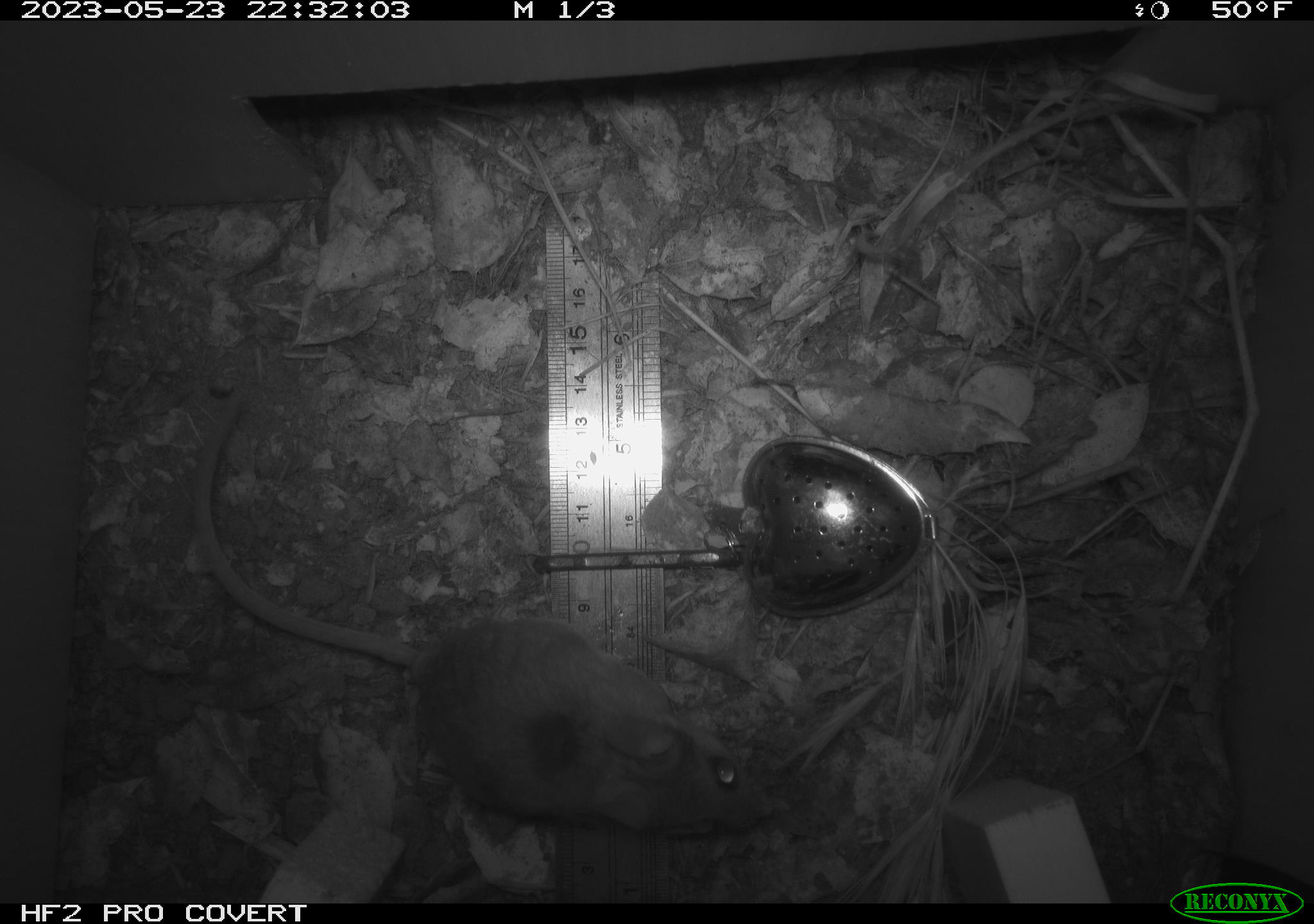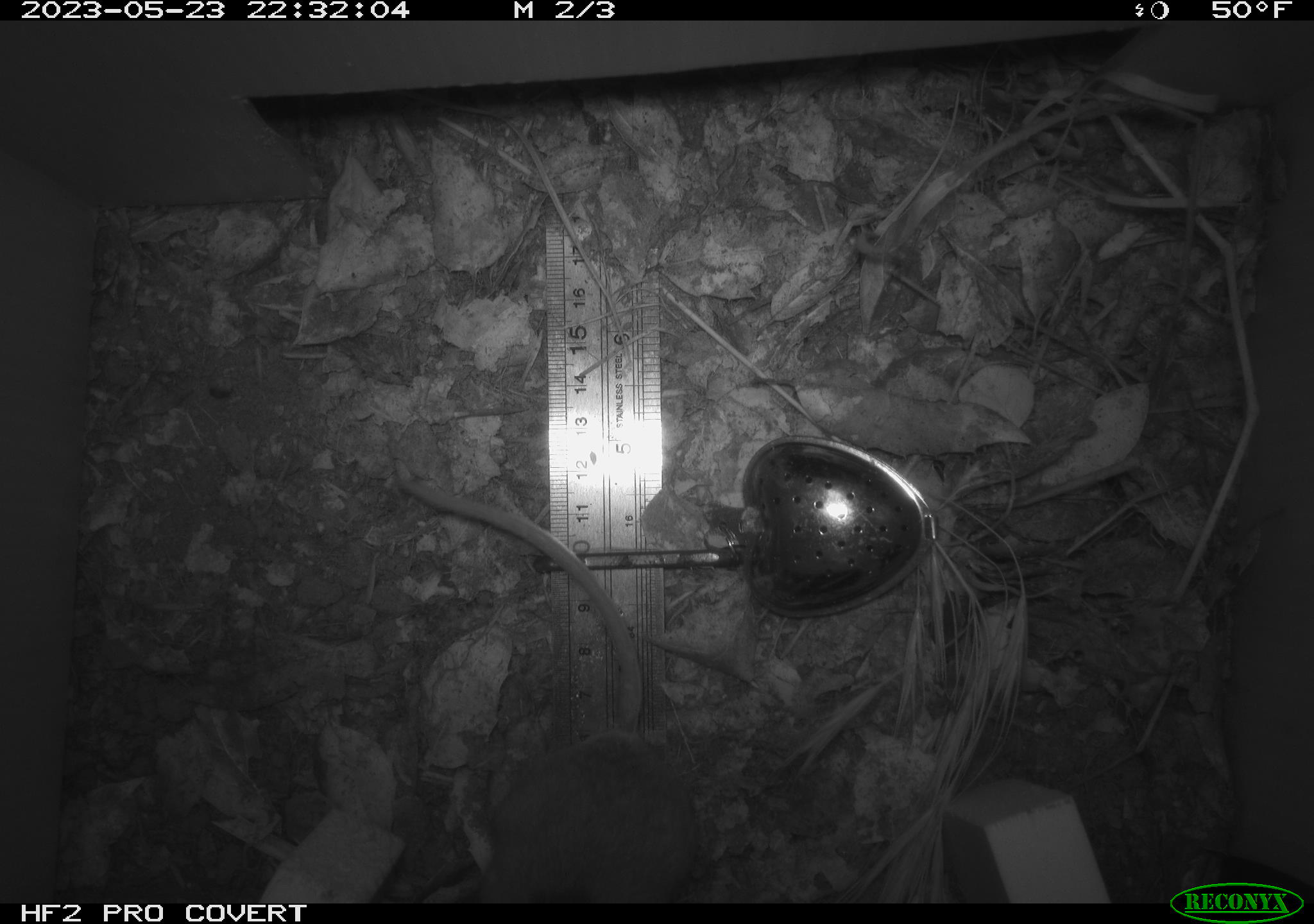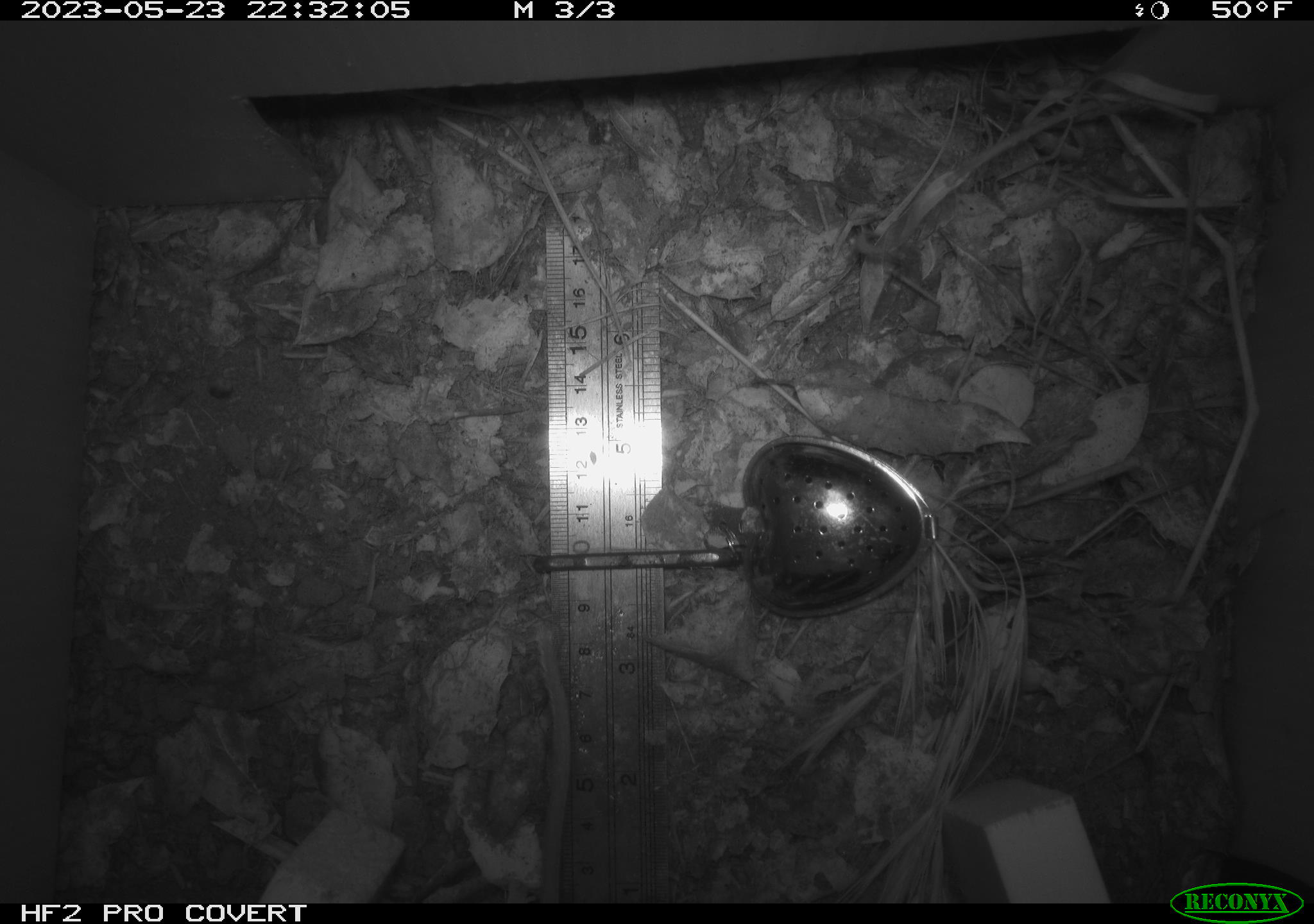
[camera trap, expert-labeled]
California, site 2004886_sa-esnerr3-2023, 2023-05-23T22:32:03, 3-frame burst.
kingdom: Animalia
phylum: Chordata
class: Mammalia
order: Rodentia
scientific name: Rodentia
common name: mouse species